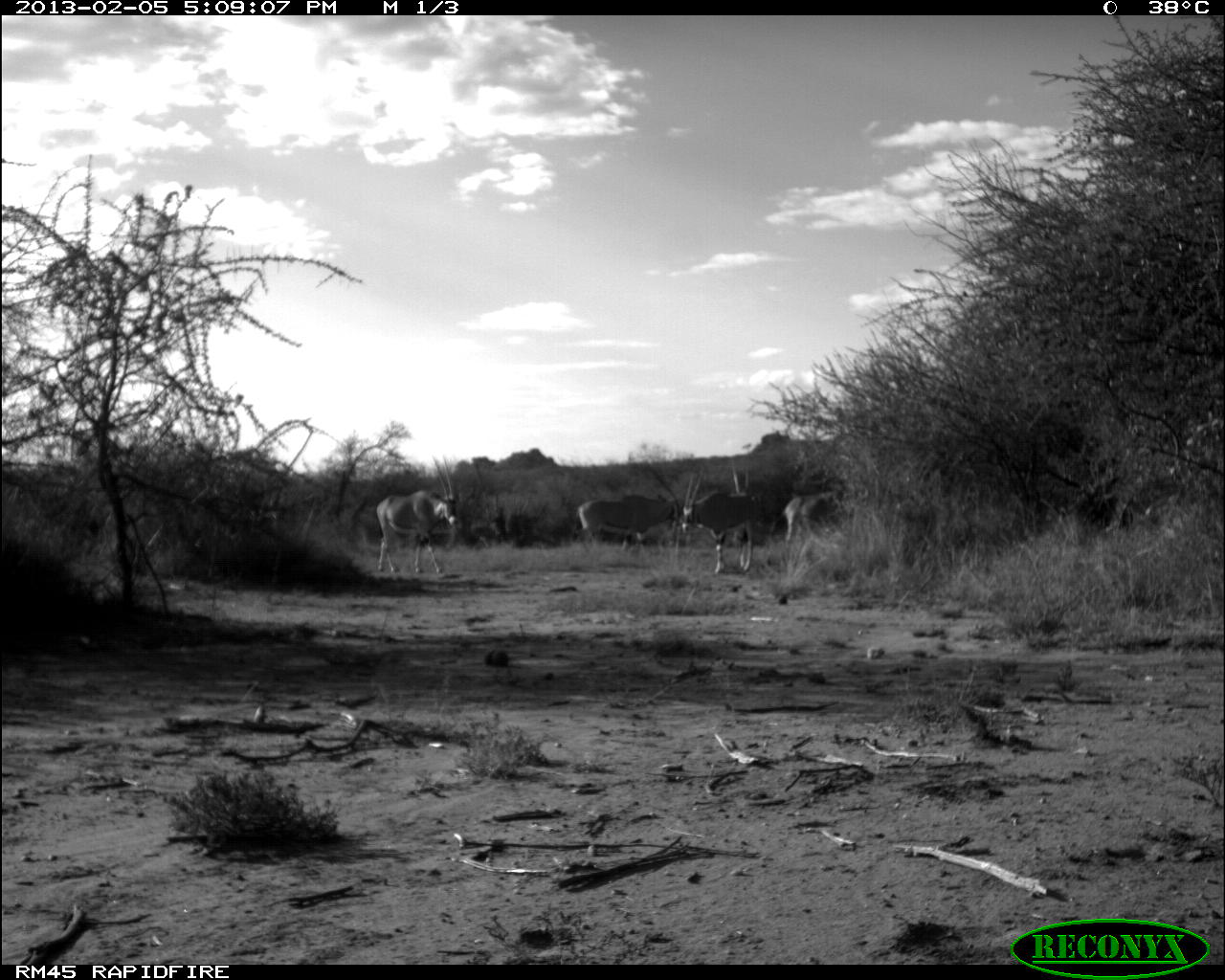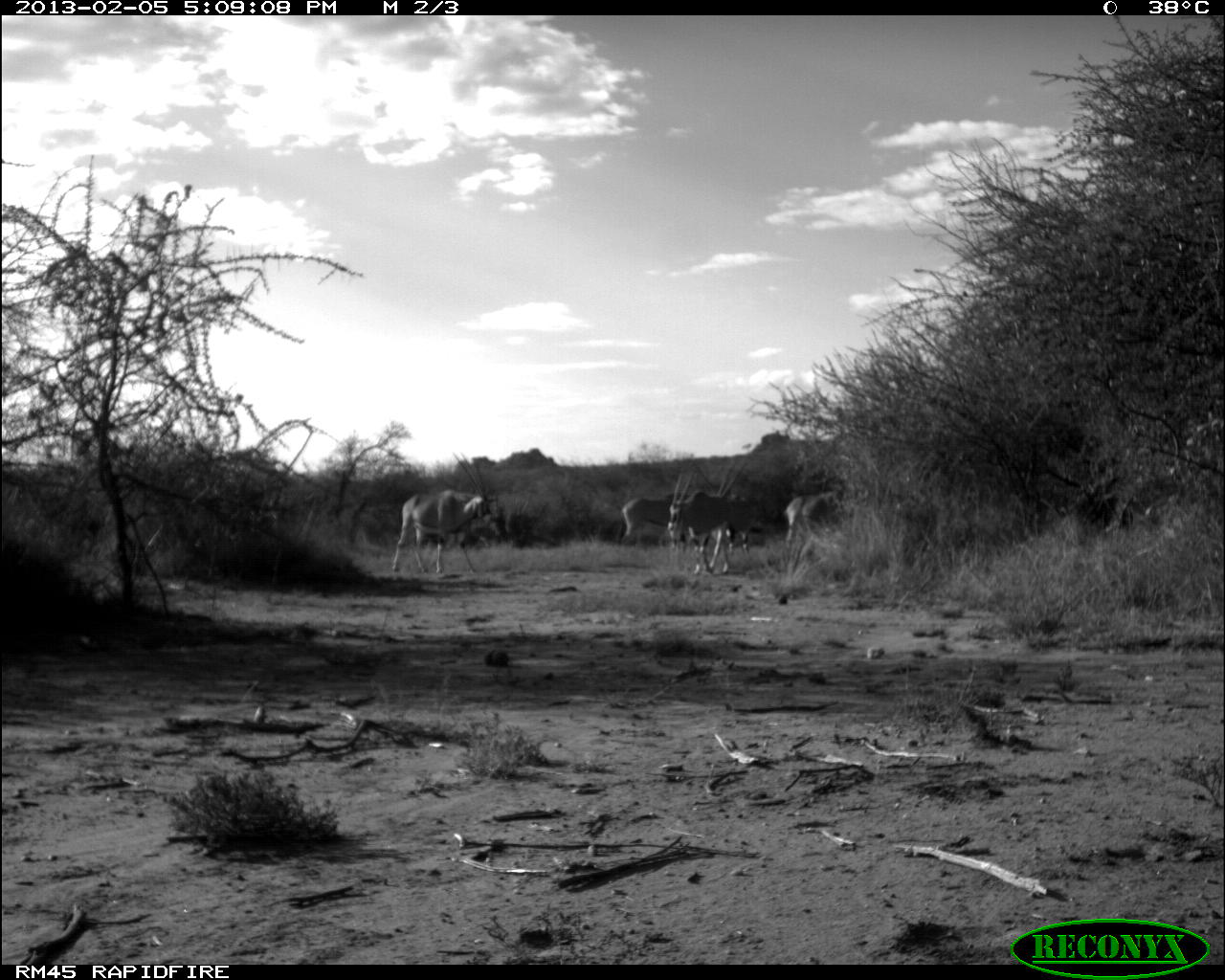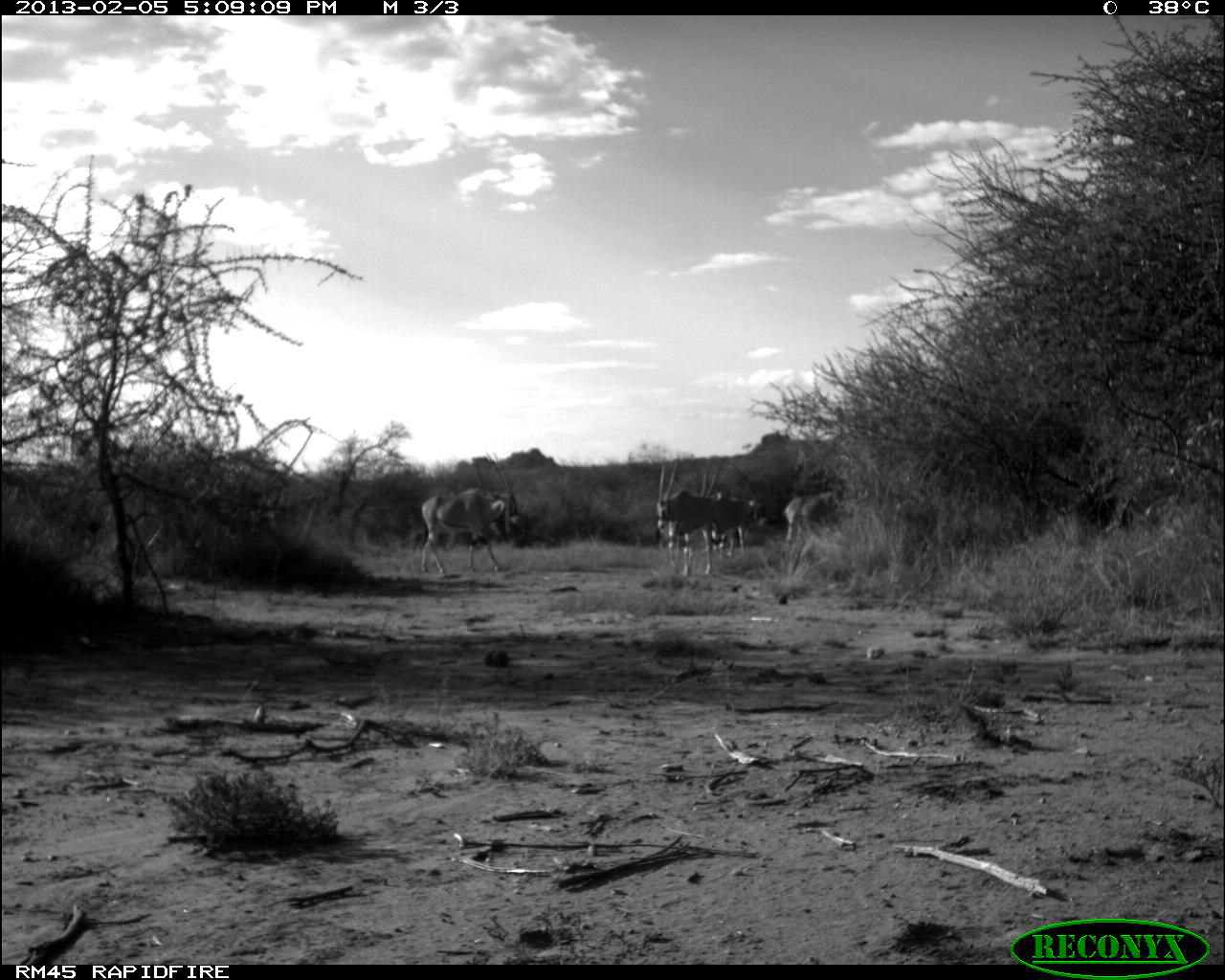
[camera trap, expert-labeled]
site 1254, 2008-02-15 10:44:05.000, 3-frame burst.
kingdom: Animalia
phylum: Chordata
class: Mammalia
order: Artiodactyla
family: Bovidae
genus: Aepyceros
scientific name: Aepyceros melampus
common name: impala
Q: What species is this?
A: Aepyceros melampus (impala).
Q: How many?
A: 2.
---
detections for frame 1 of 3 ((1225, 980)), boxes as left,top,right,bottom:
aepyceros melampus: 376,453,459,574; 571,472,680,554; 681,469,761,572; 769,491,843,544; 726,453,765,546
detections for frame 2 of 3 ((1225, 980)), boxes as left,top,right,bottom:
aepyceros melampus: 393,455,490,574; 666,470,734,576; 711,457,760,555; 613,490,692,547; 783,491,835,556